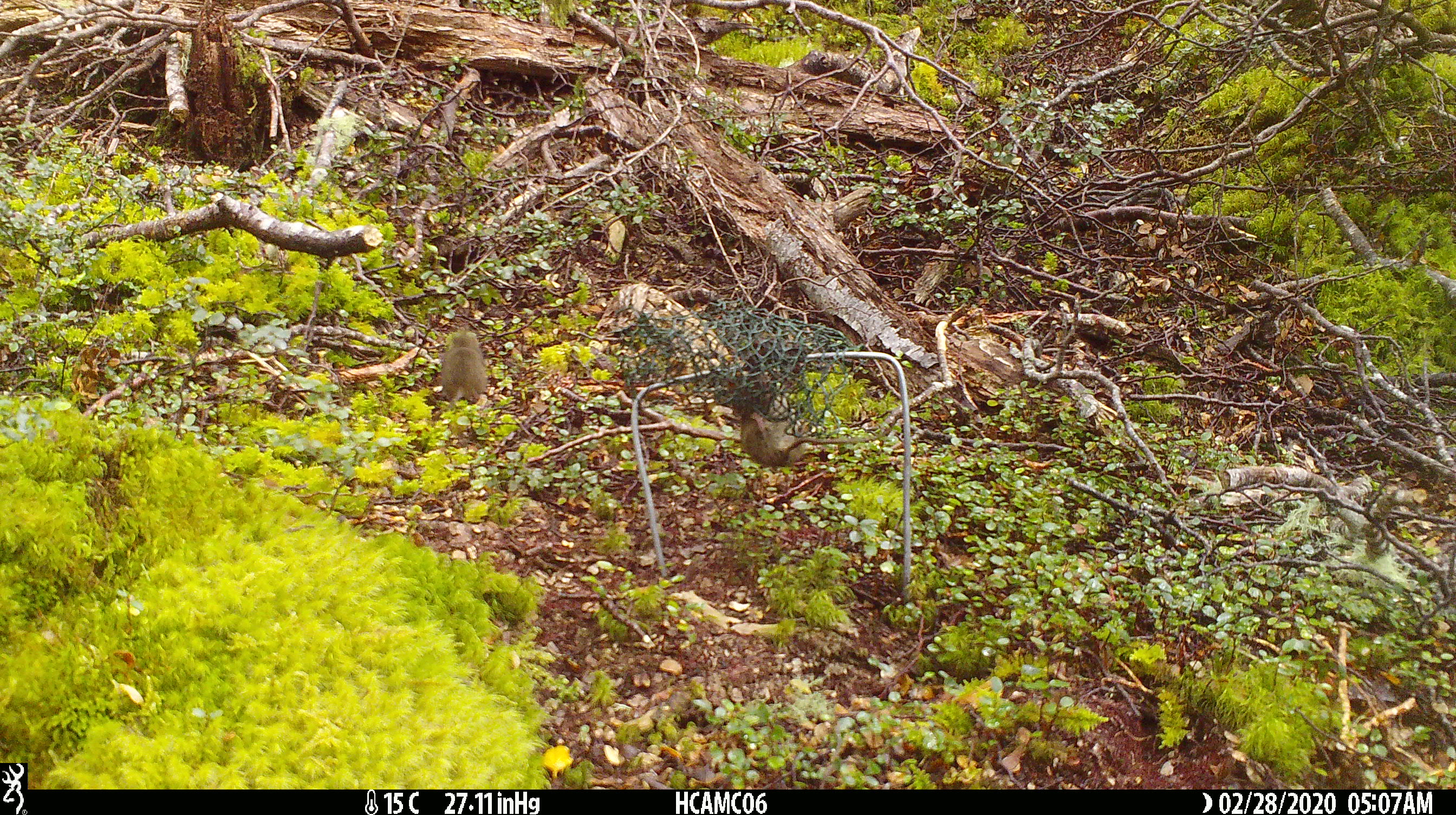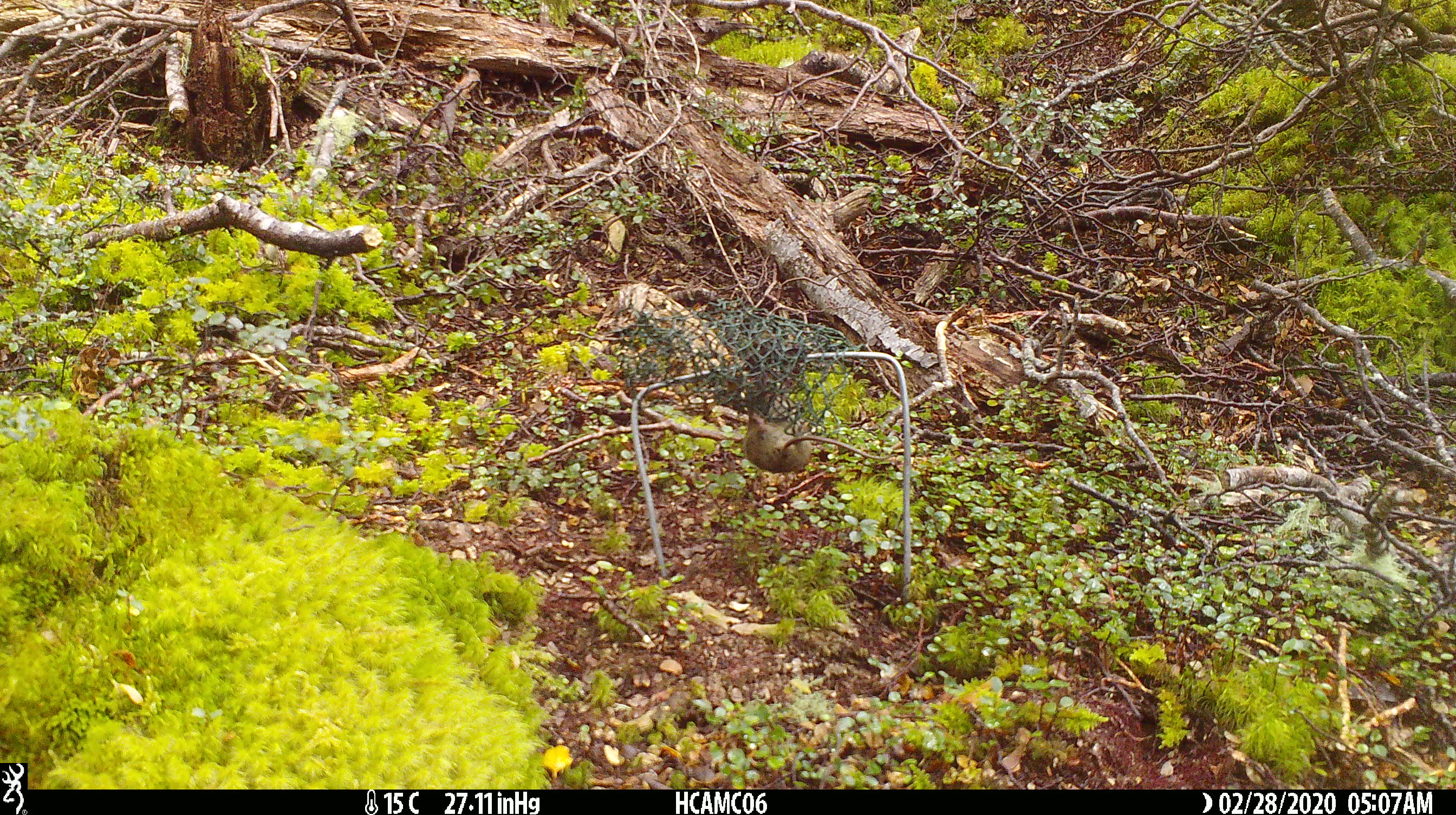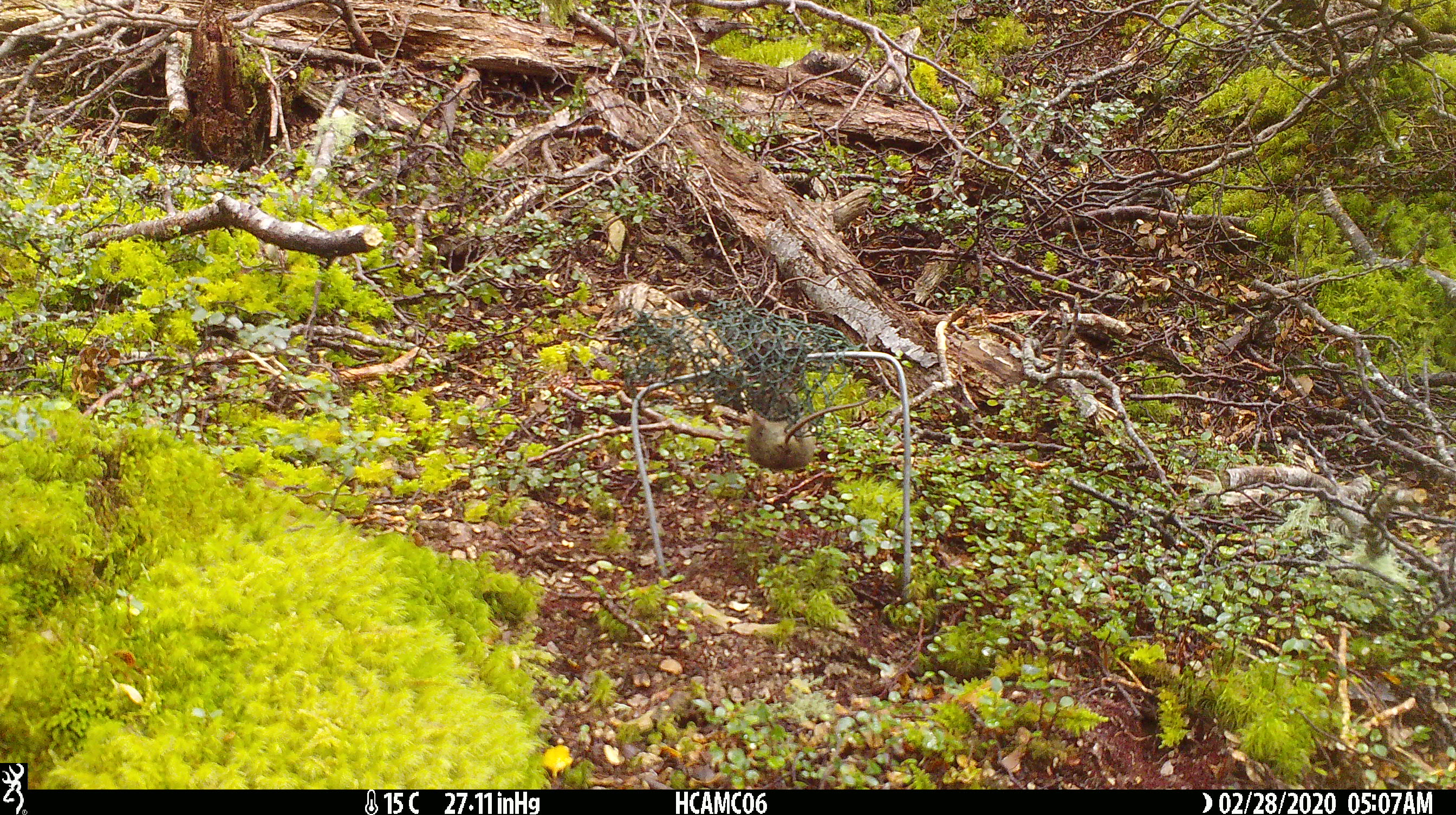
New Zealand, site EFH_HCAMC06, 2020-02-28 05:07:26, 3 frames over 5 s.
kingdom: Animalia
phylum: Chordata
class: Mammalia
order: Rodentia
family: Muridae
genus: Mus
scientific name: Mus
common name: mouse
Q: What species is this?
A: Mouse (Mus).